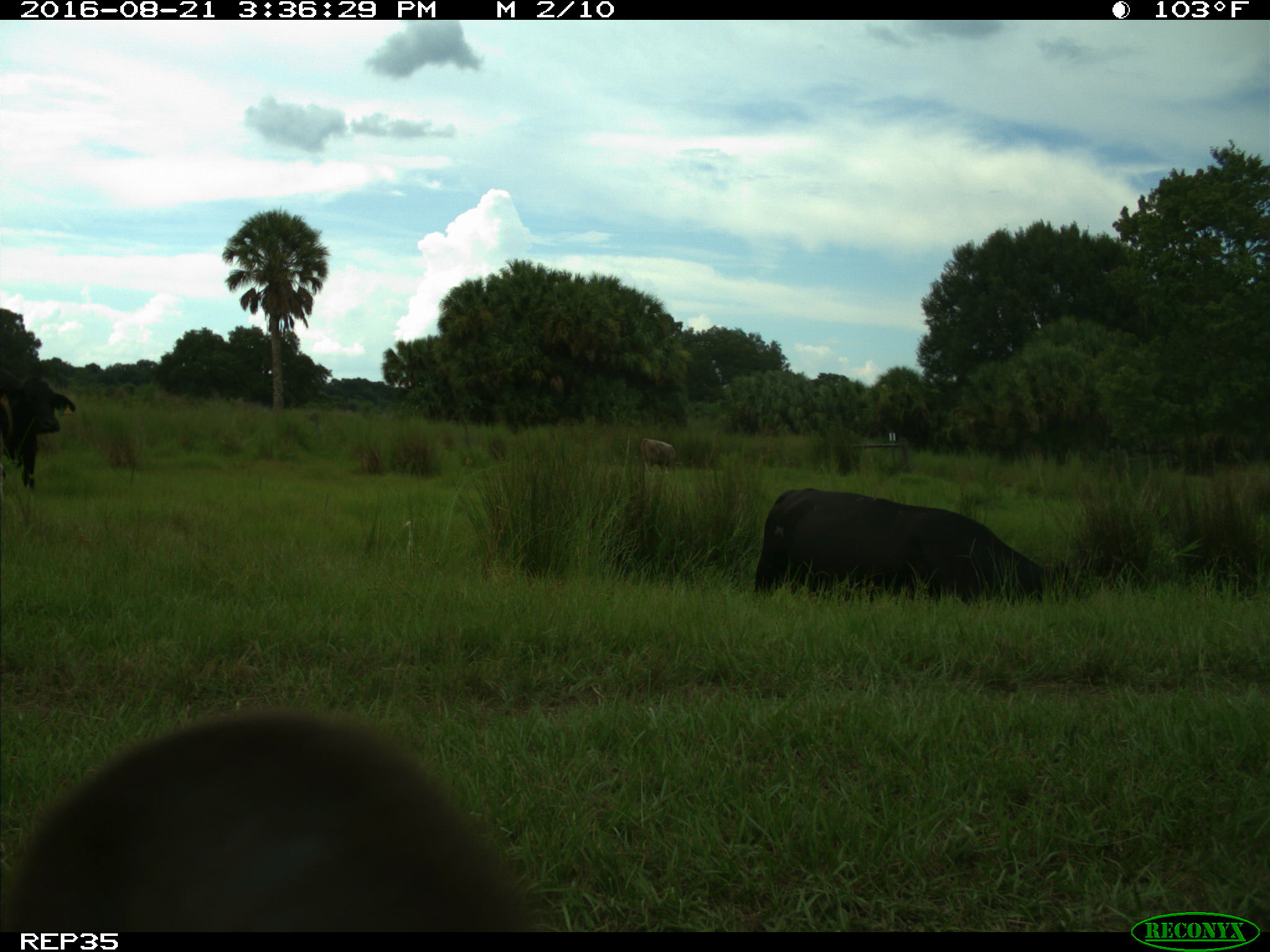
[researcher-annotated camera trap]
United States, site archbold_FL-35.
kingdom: Animalia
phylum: Chordata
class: Mammalia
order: Artiodactyla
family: Bovidae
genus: Bos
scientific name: Bos taurus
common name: domestic cow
Bos taurus (domestic cow).